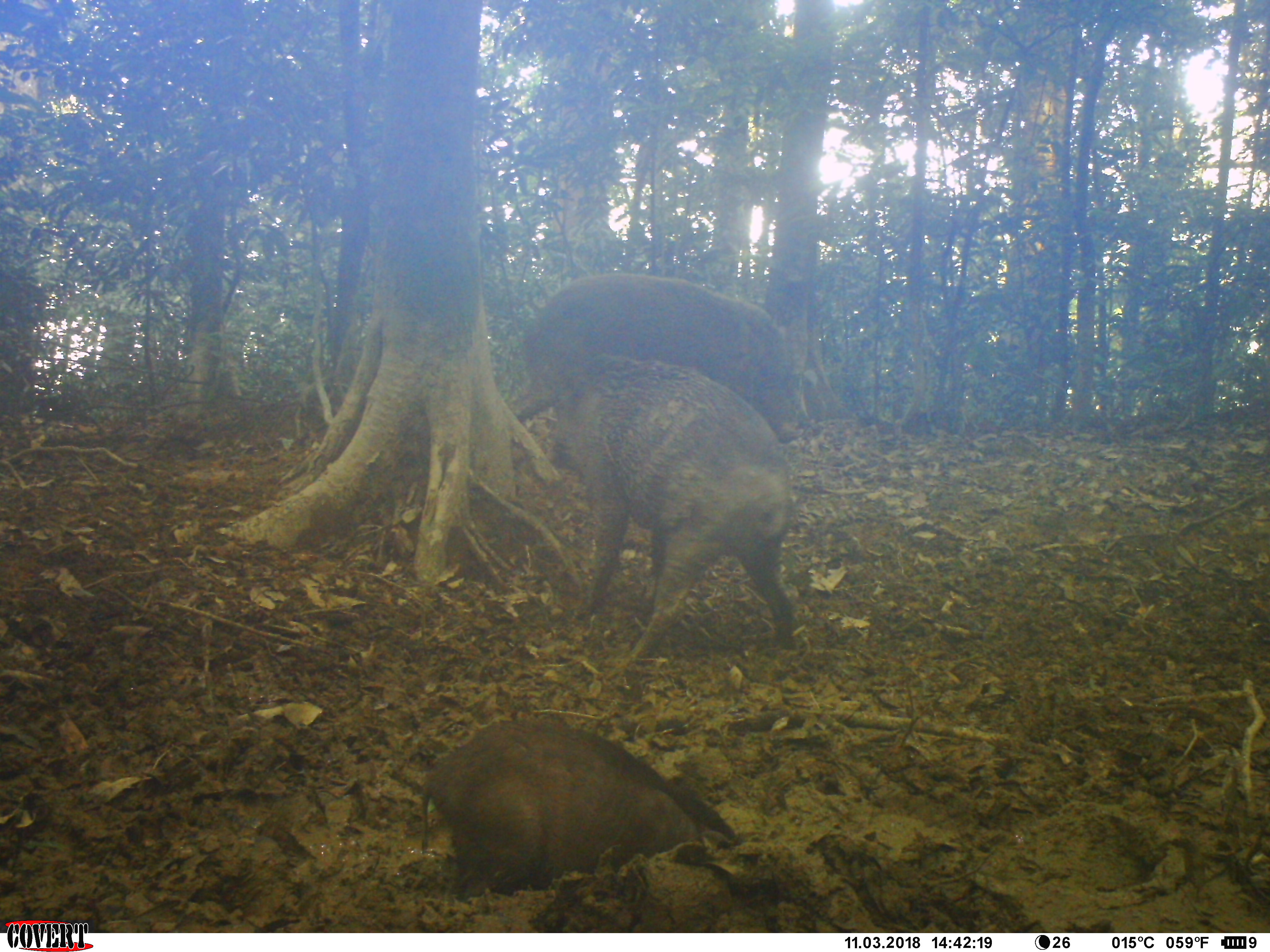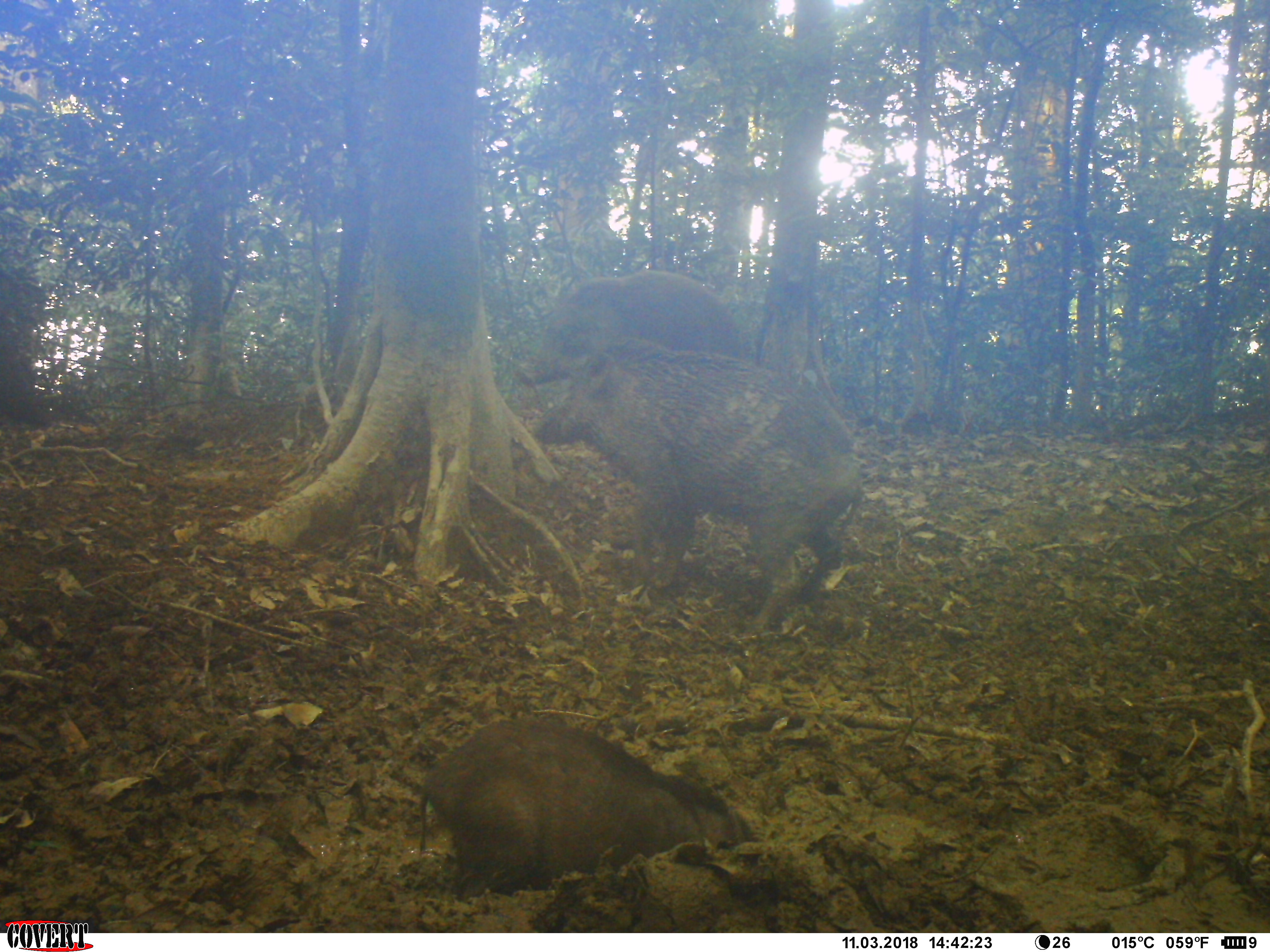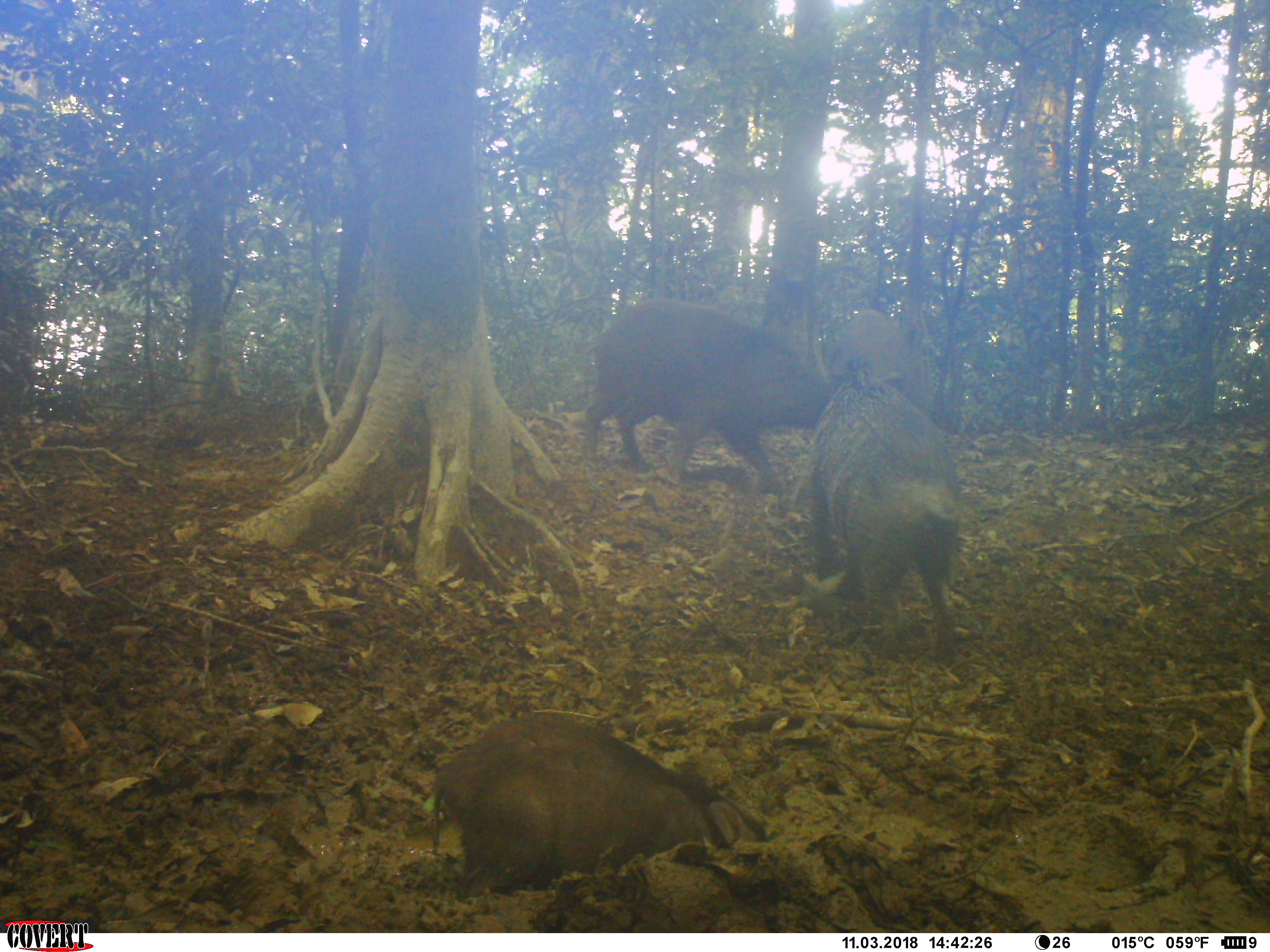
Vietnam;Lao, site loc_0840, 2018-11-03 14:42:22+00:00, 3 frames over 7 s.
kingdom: Animalia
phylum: Chordata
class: Mammalia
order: Artiodactyla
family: Suidae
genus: Sus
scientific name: Sus scrofa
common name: eurasian wild pig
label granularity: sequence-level